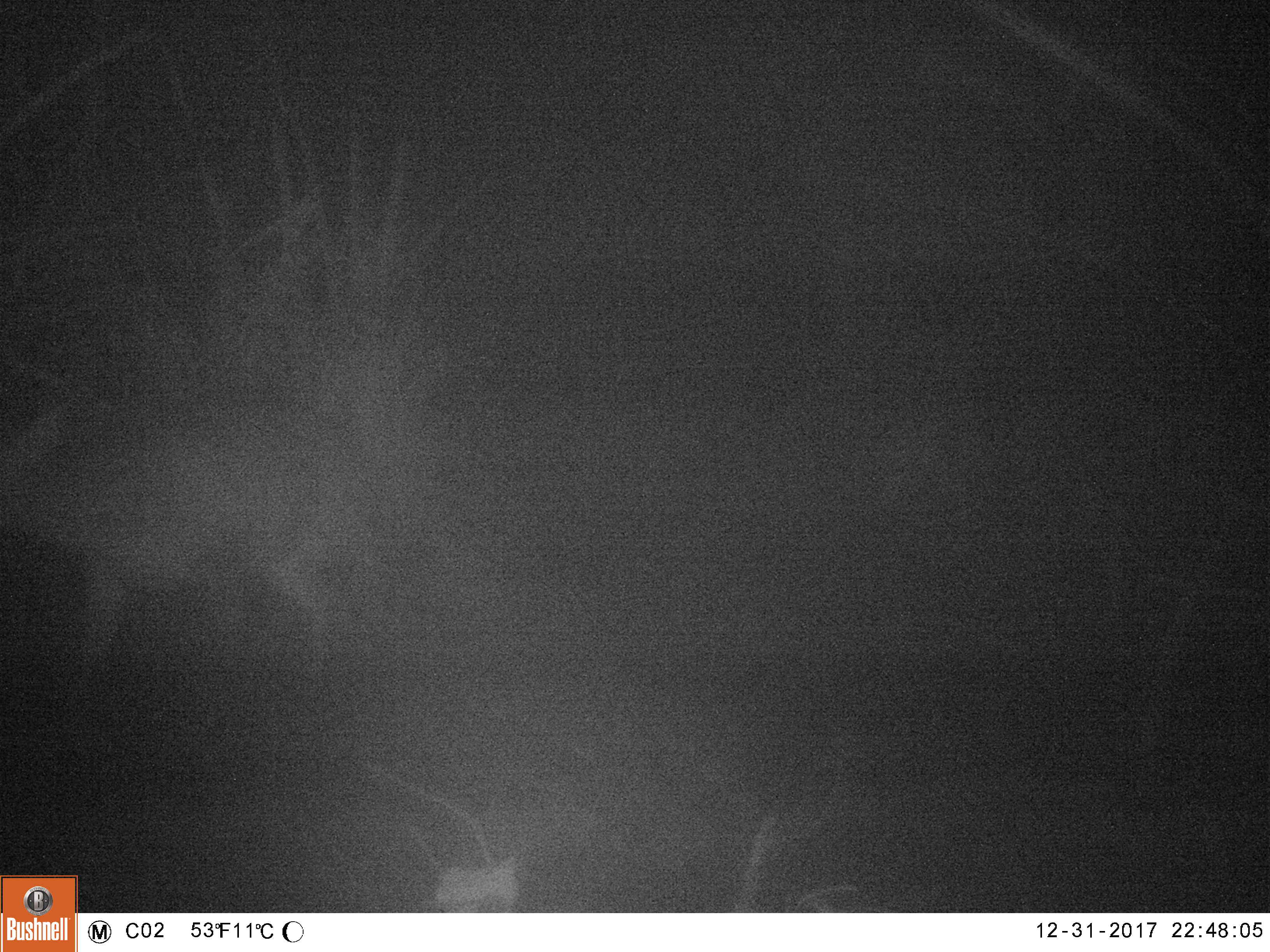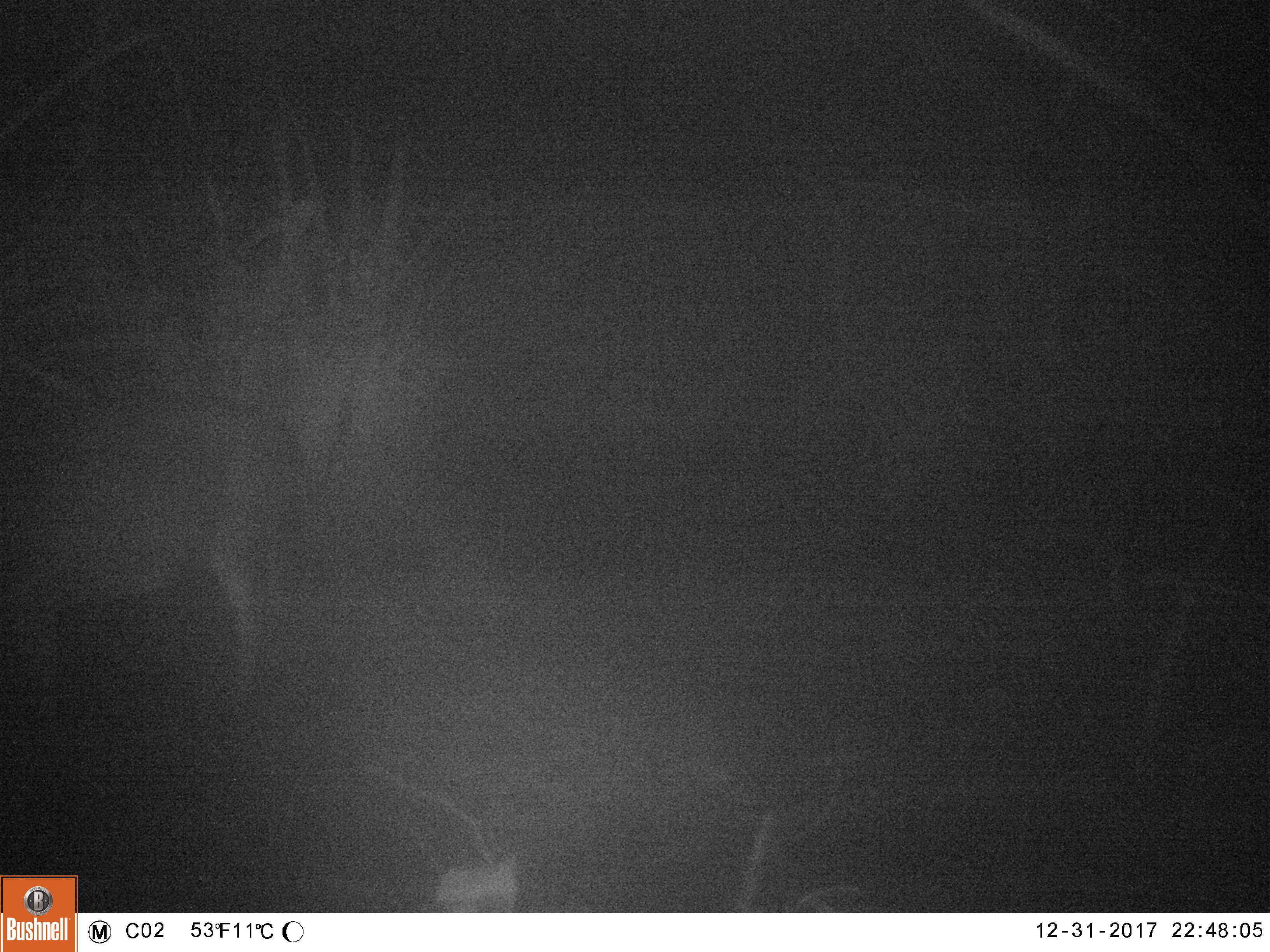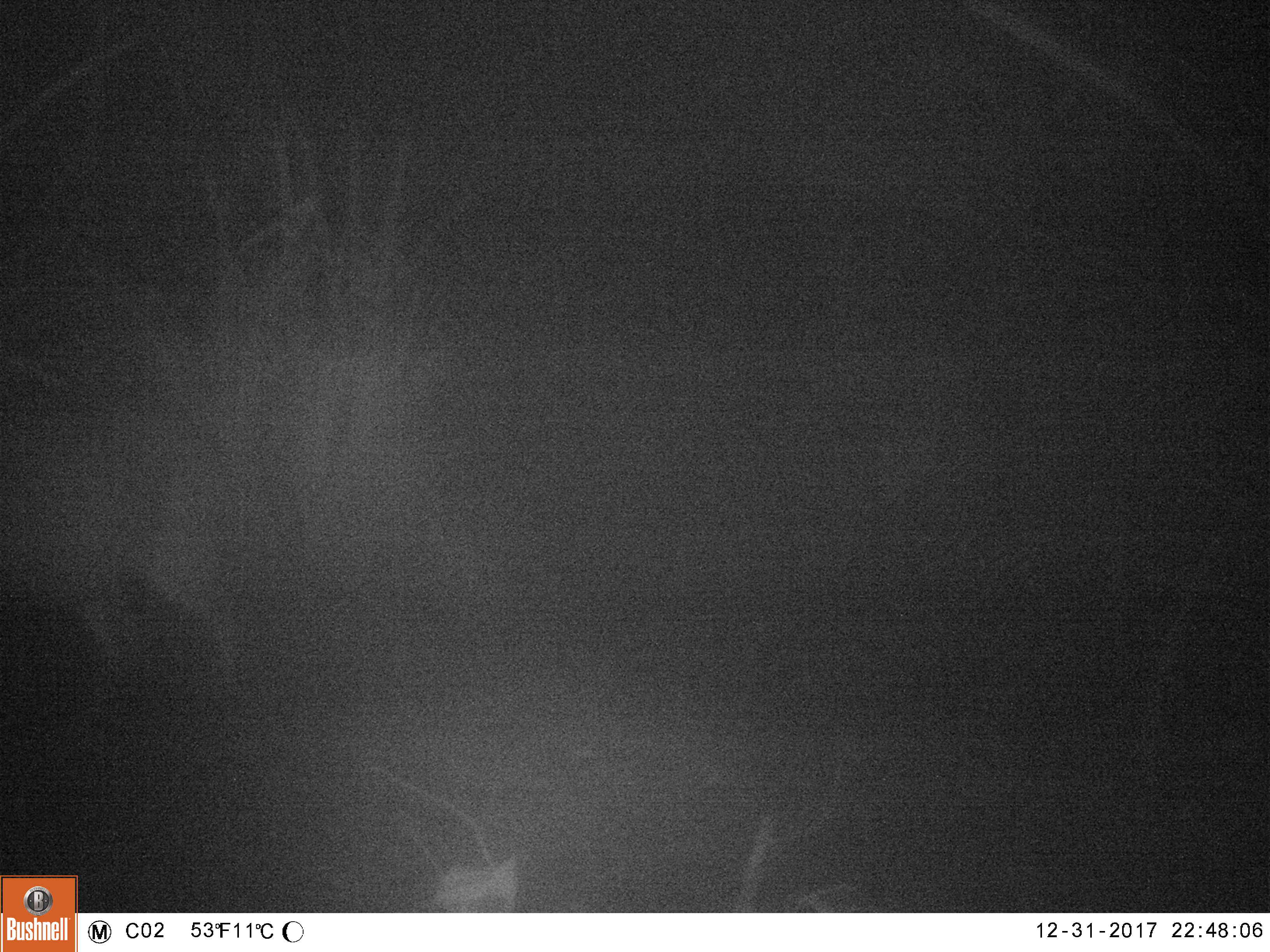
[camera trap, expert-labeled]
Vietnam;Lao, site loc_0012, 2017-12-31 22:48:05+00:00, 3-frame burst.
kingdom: Animalia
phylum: Chordata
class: Mammalia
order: Artiodactyla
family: Cervidae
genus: Muntiacus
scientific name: Muntiacus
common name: muntjacs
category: unidentified muntjac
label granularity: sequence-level